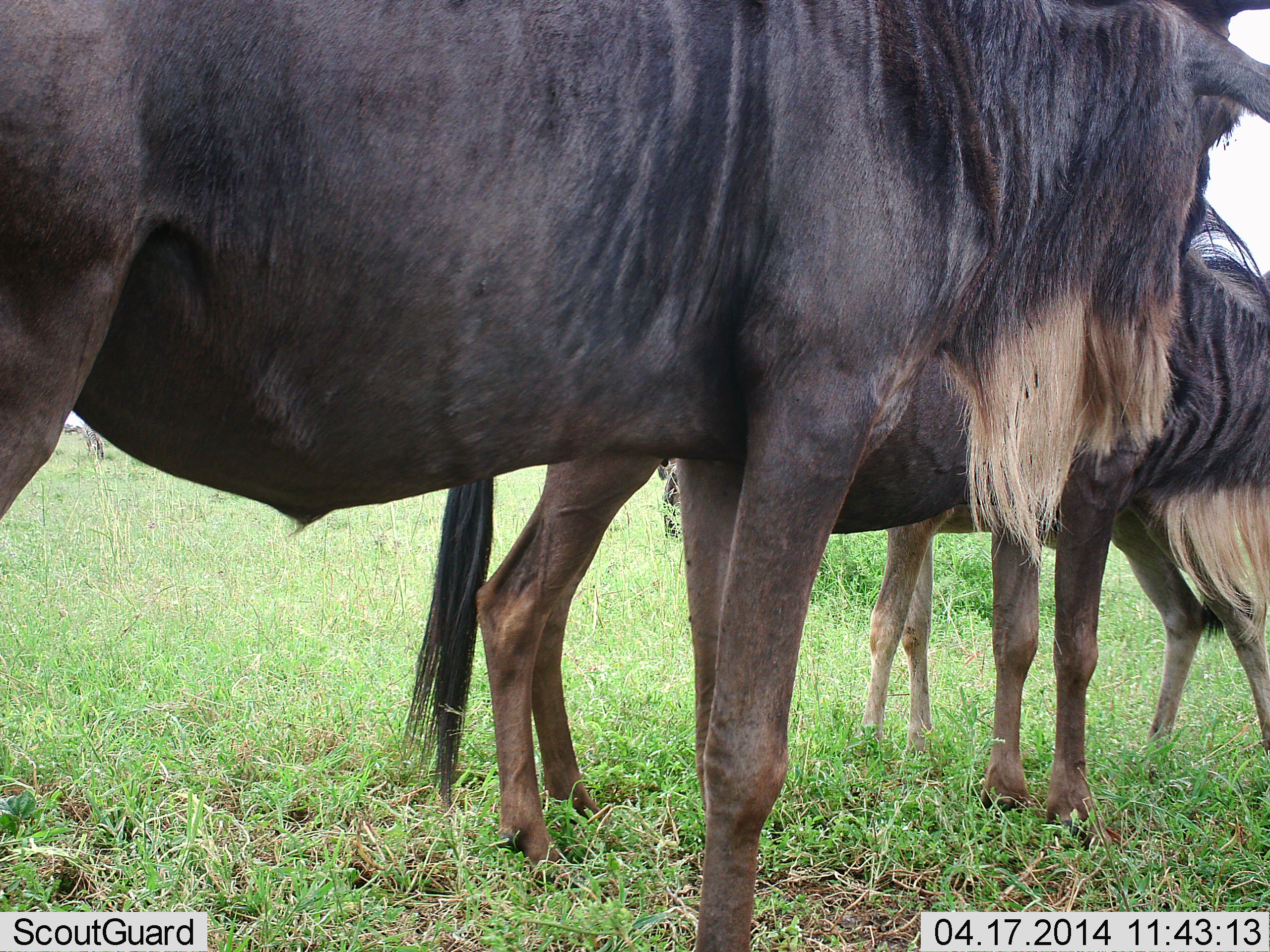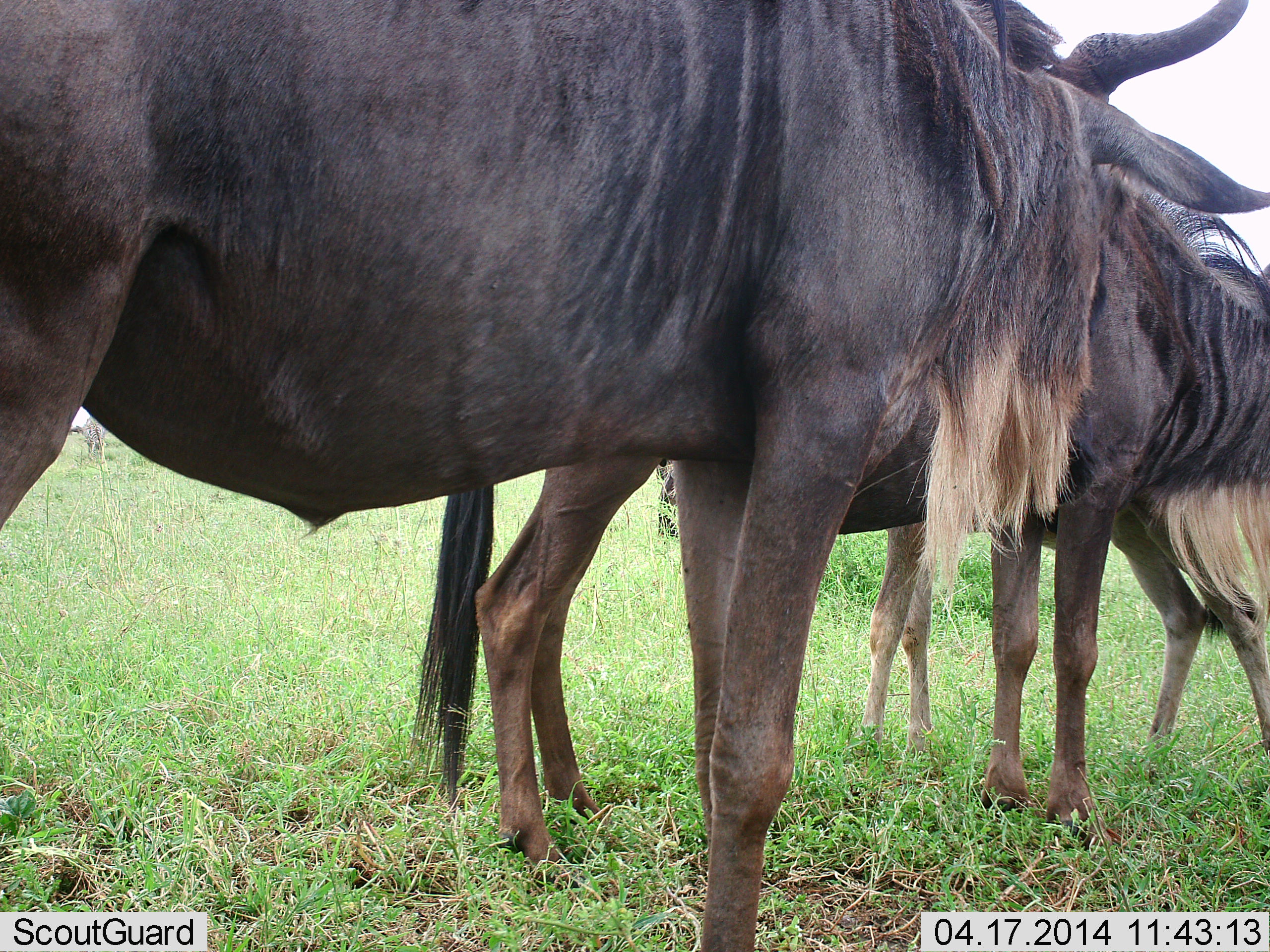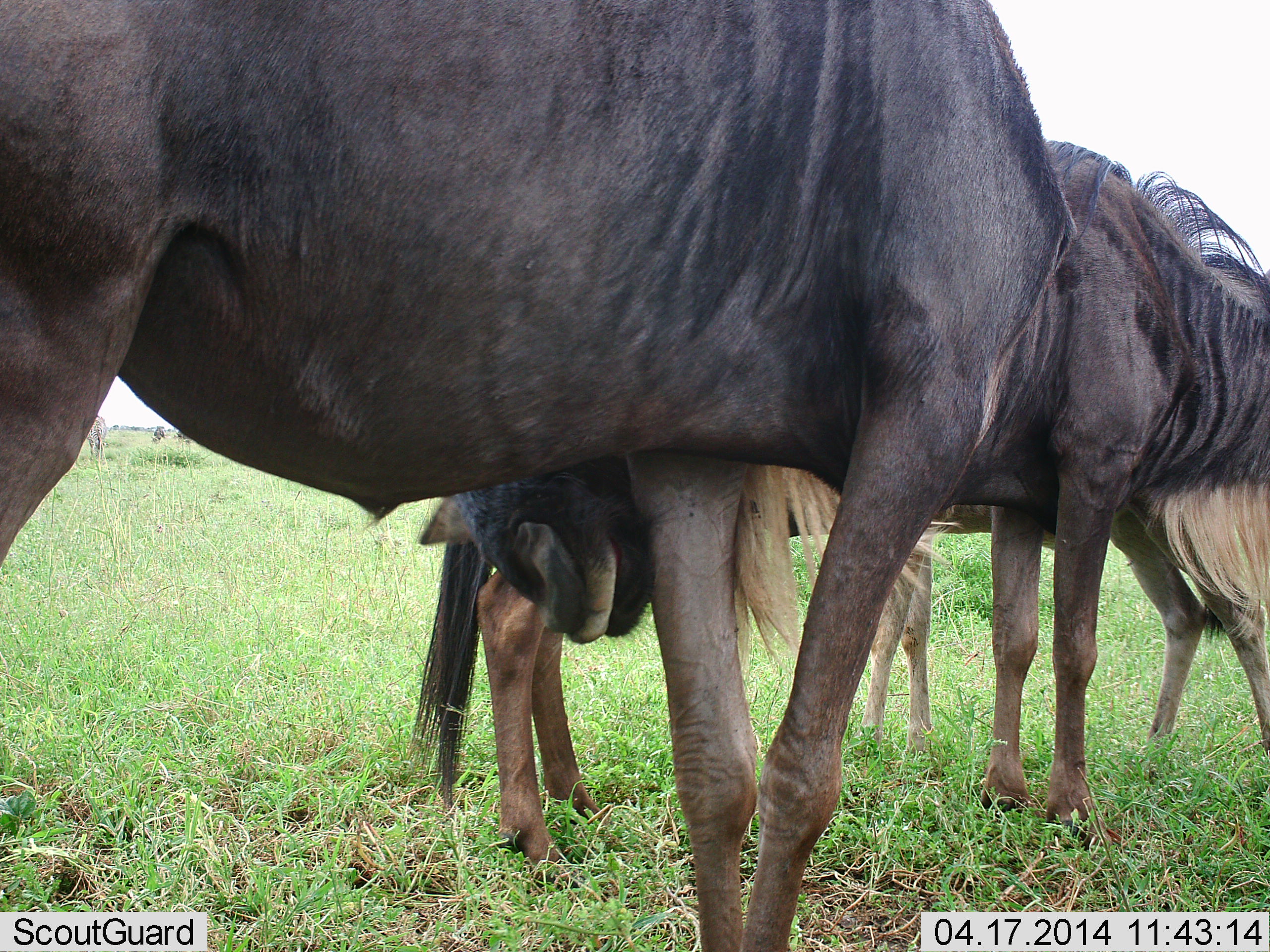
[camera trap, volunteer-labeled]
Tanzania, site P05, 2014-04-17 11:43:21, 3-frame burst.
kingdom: Animalia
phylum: Chordata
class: Mammalia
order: Artiodactyla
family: Bovidae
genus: Connochaetes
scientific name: Connochaetes taurinus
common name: blue wildebeest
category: wildebeest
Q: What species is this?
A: Wildebeest (blue wildebeest) (Connochaetes taurinus).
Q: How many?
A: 3.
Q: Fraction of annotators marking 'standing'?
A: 100%.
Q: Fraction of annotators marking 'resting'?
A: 0%.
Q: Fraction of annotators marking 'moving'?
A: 10%.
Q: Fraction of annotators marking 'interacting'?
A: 0%.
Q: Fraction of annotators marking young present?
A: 20%.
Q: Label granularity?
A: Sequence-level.